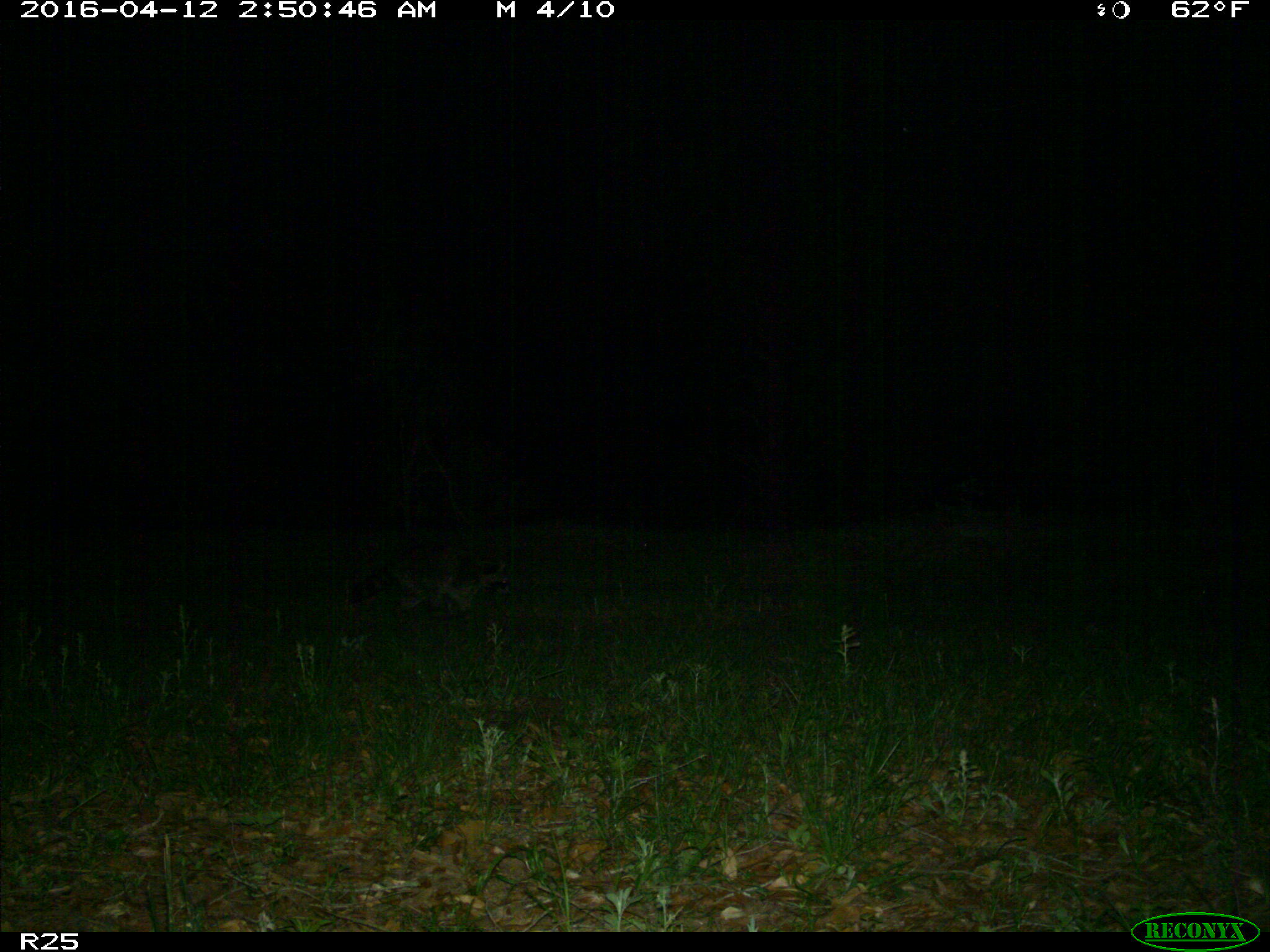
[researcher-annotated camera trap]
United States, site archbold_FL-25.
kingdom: Animalia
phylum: Chordata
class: Mammalia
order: Carnivora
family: Procyonidae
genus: Procyon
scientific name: Procyon lotor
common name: common raccoon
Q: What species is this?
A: Procyon lotor (common raccoon).